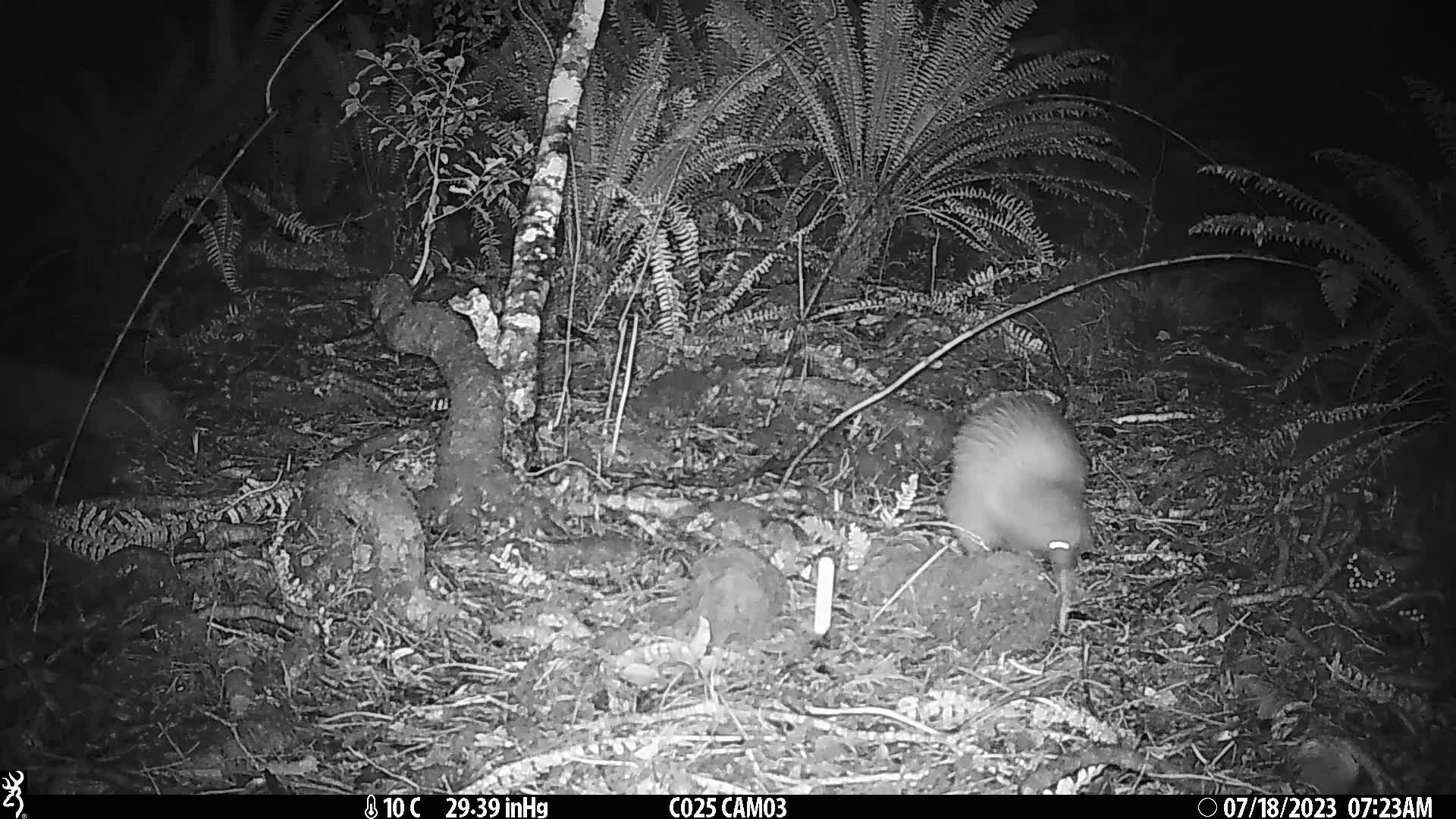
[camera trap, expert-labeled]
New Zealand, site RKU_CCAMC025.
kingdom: Animalia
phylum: Chordata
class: Aves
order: Apterygiformes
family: Apterygidae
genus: Apteryx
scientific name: Apteryx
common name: kiwi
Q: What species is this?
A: Kiwi (Apteryx).